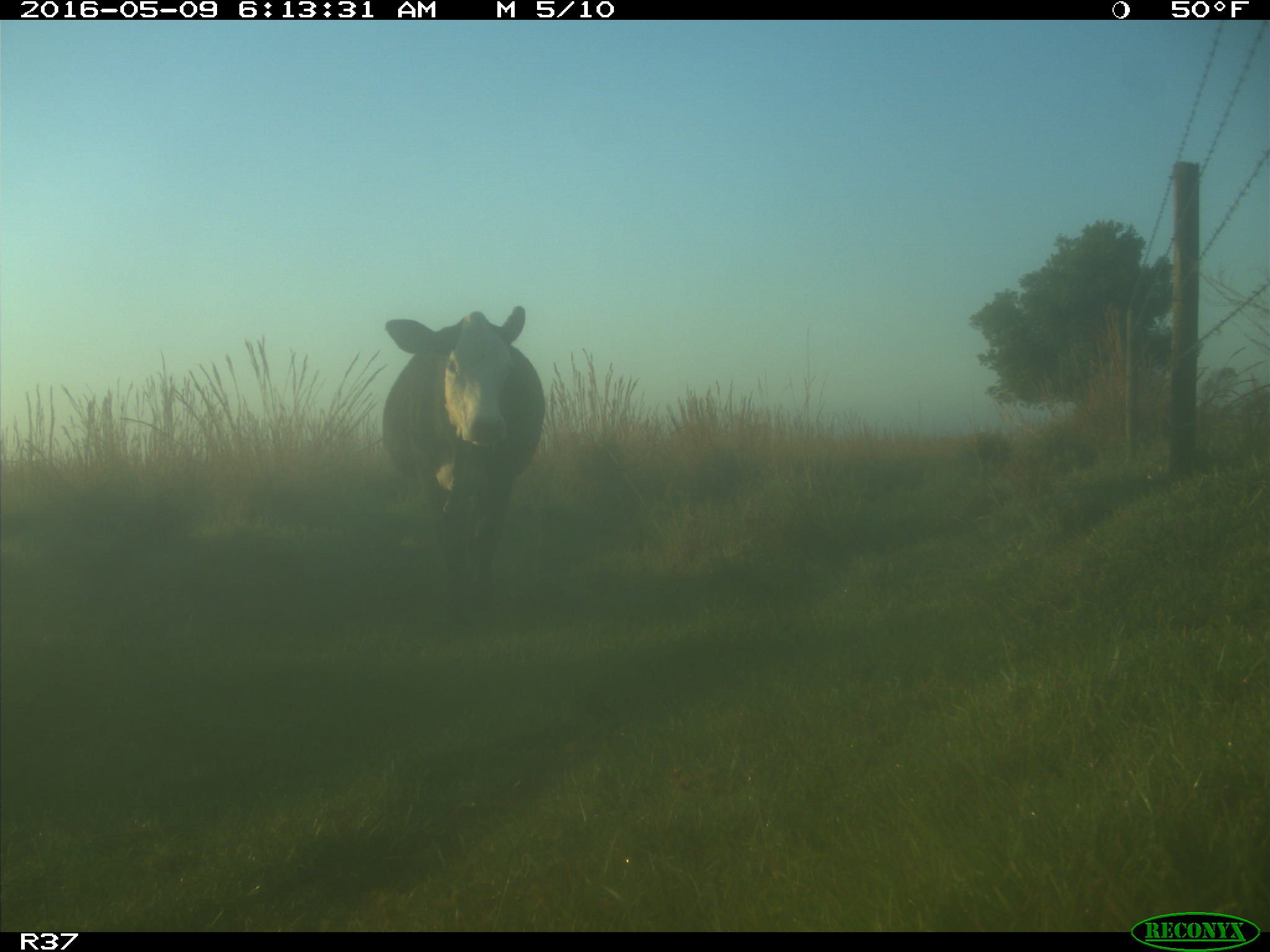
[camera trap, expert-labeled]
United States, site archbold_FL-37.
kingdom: Animalia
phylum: Chordata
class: Mammalia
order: Artiodactyla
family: Bovidae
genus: Bos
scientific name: Bos taurus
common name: domestic cow